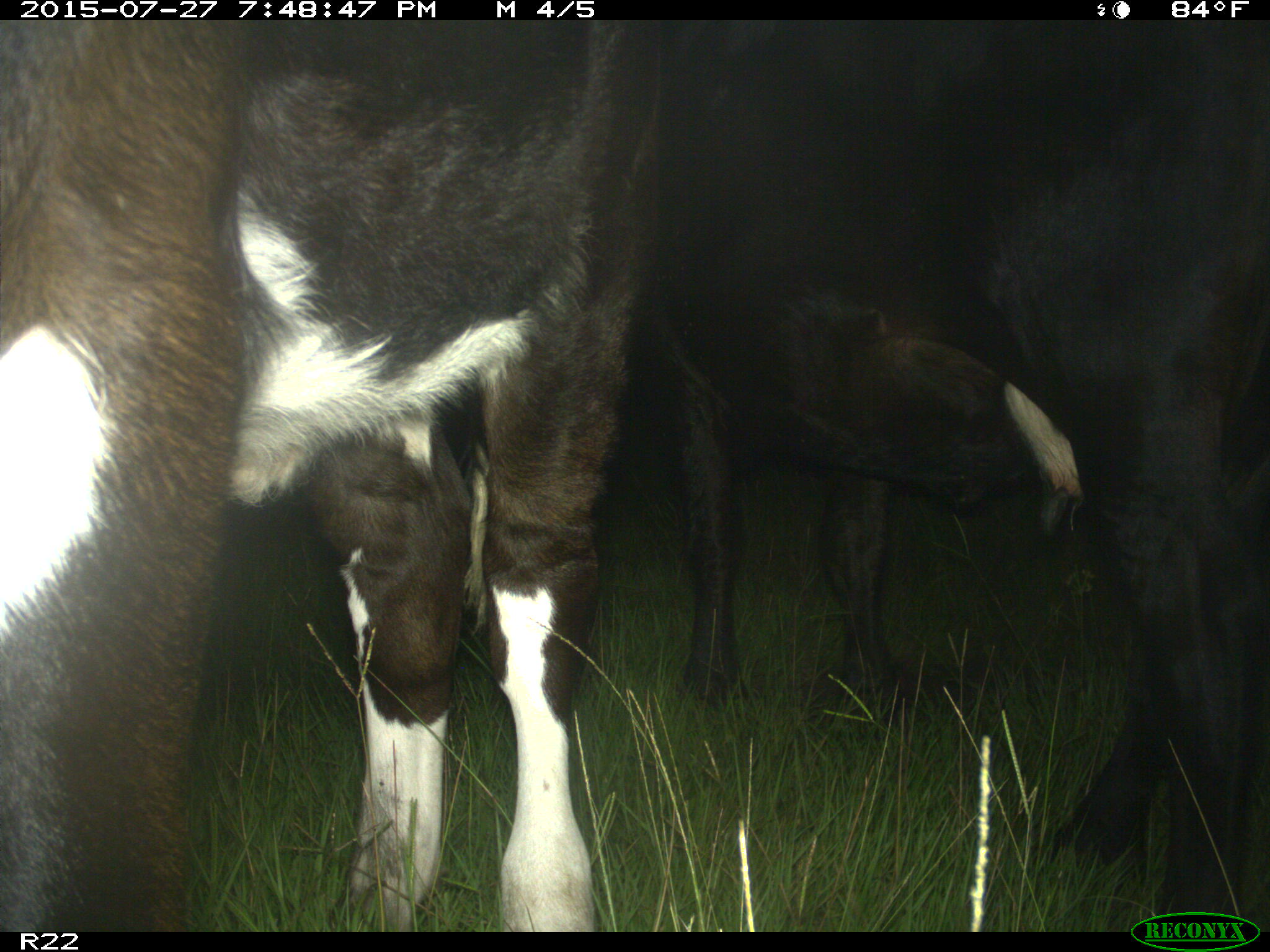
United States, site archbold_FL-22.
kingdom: Animalia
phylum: Chordata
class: Mammalia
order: Artiodactyla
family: Bovidae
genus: Bos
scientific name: Bos taurus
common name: domestic cow